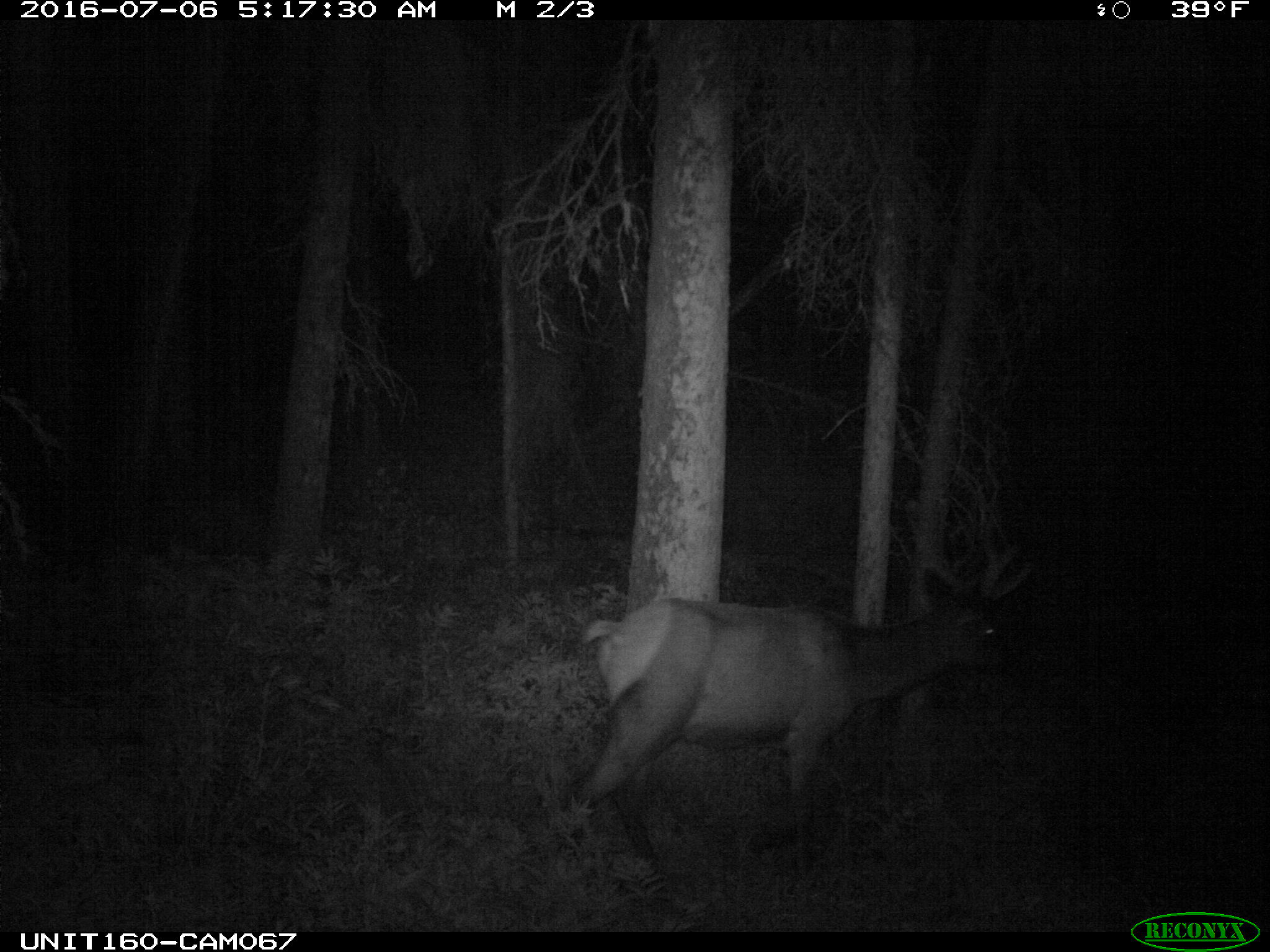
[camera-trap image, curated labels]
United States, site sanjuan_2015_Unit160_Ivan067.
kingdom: Animalia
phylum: Chordata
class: Mammalia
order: Artiodactyla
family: Cervidae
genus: Cervus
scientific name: Cervus elaphus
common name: red deer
Cervus elaphus (red deer).